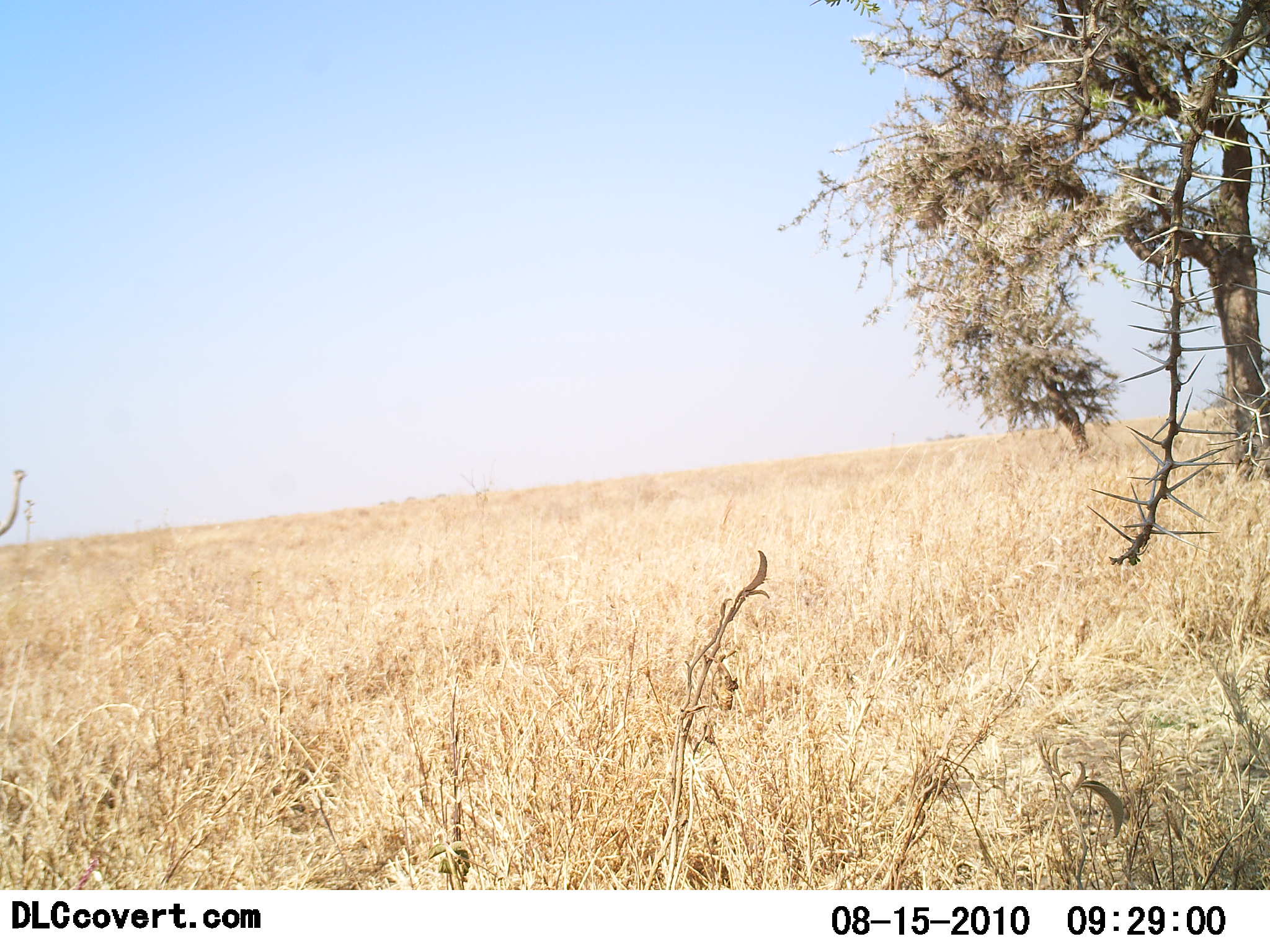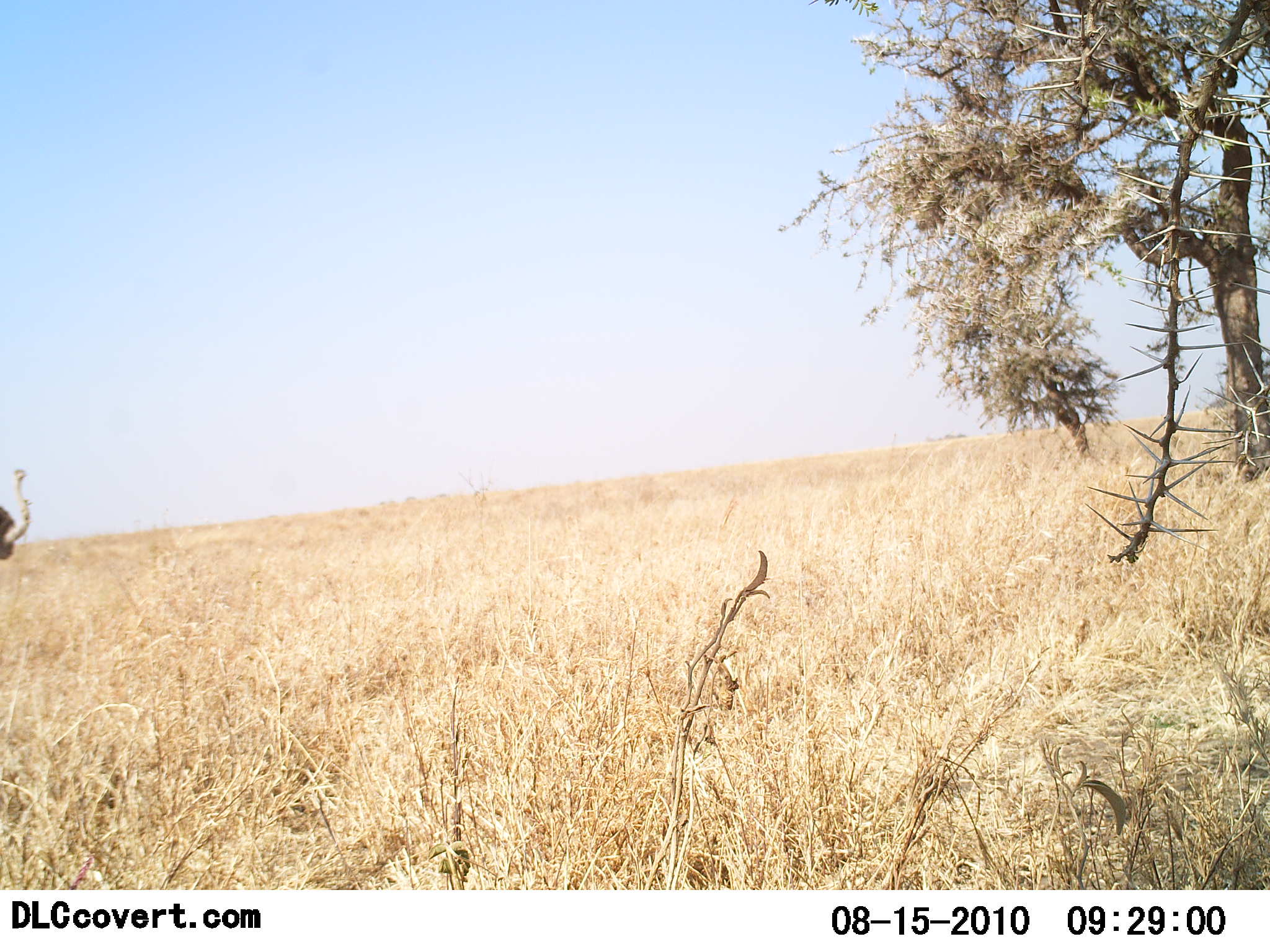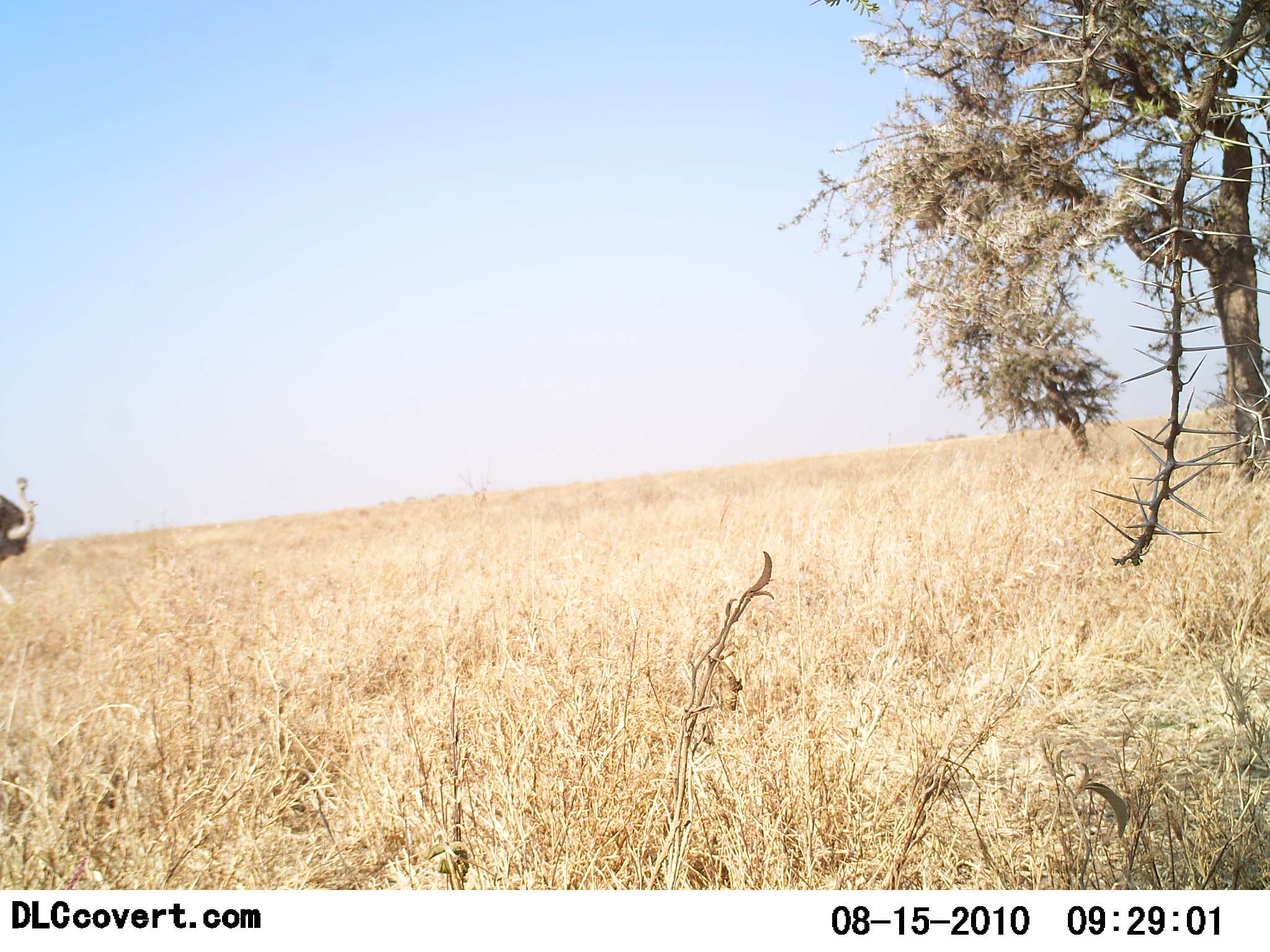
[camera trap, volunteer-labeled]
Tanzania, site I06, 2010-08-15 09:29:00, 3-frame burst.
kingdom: Animalia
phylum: Chordata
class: Aves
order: Struthioniformes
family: Struthionidae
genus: Struthio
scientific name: Struthio camelus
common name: ostrich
Ostrich (Struthio camelus), count 1. Behavior (volunteer vote fractions): standing 8%, resting 0%, moving 92%, interacting 0%. Young present (vote fraction): 0%. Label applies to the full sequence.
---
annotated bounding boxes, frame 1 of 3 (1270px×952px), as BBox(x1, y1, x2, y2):
animal: BBox(0, 470, 27, 537)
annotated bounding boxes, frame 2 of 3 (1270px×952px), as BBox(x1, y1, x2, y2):
animal: BBox(0, 469, 32, 560)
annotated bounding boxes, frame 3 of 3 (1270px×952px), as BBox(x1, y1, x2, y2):
animal: BBox(0, 478, 38, 602)